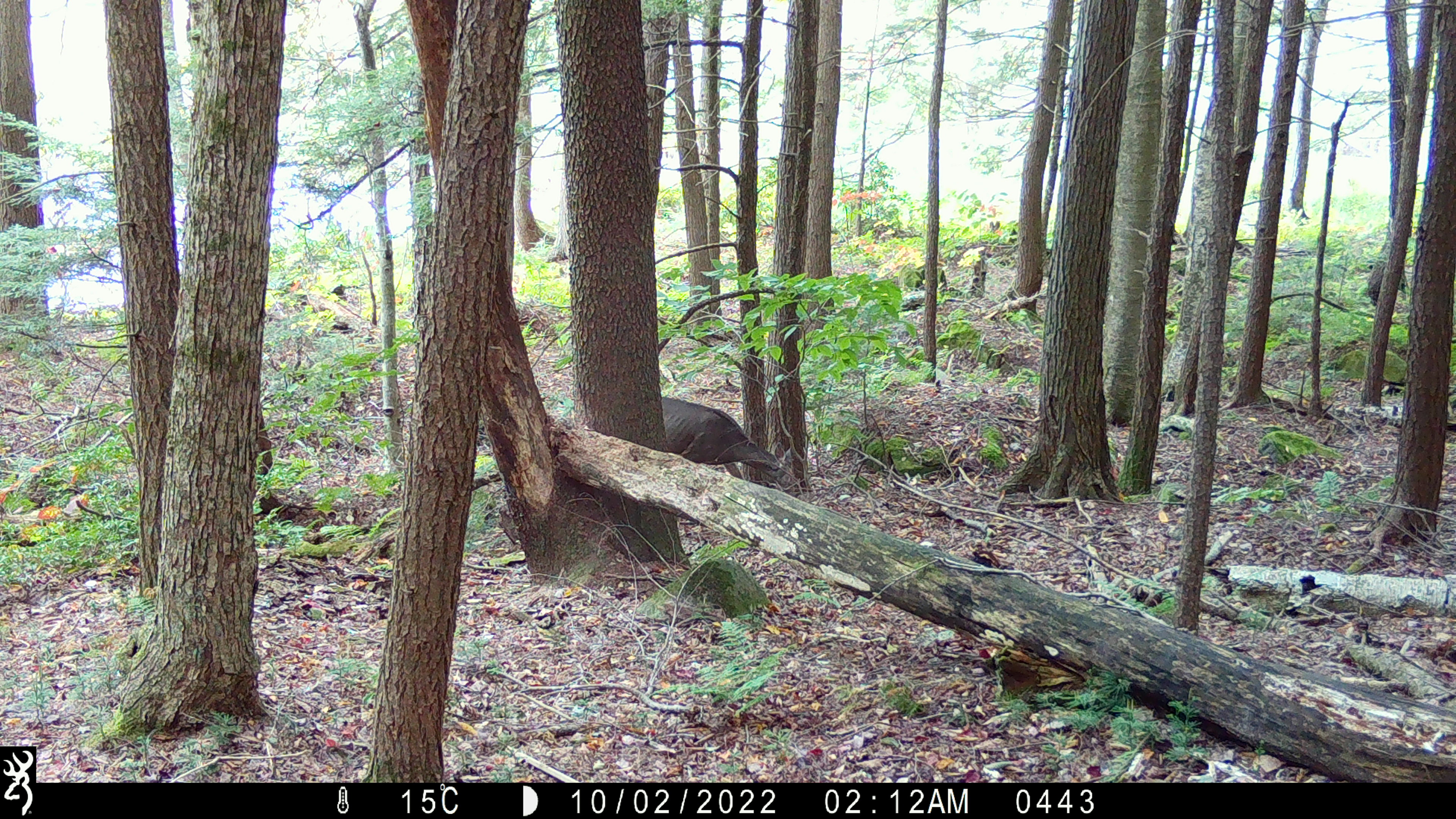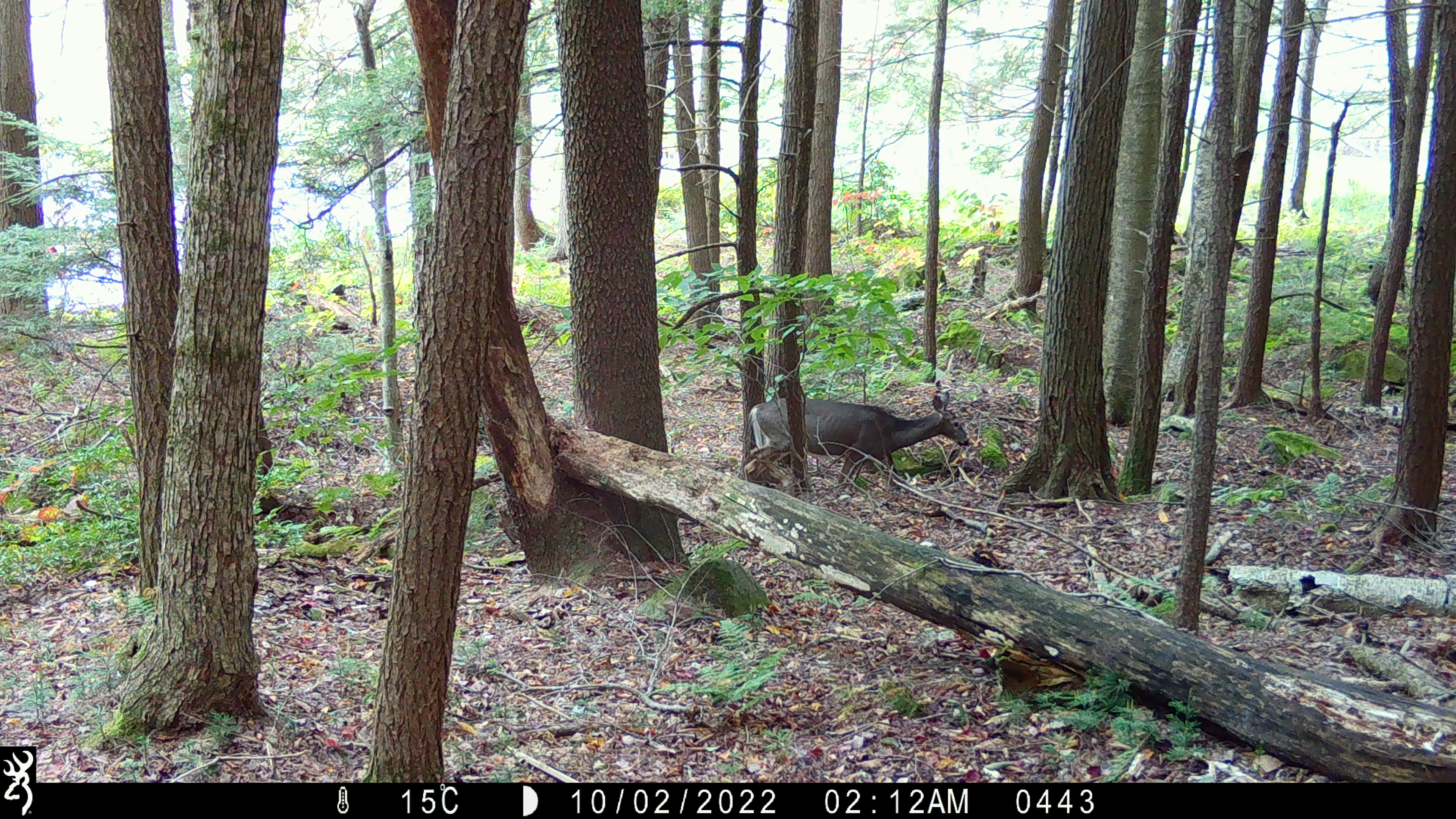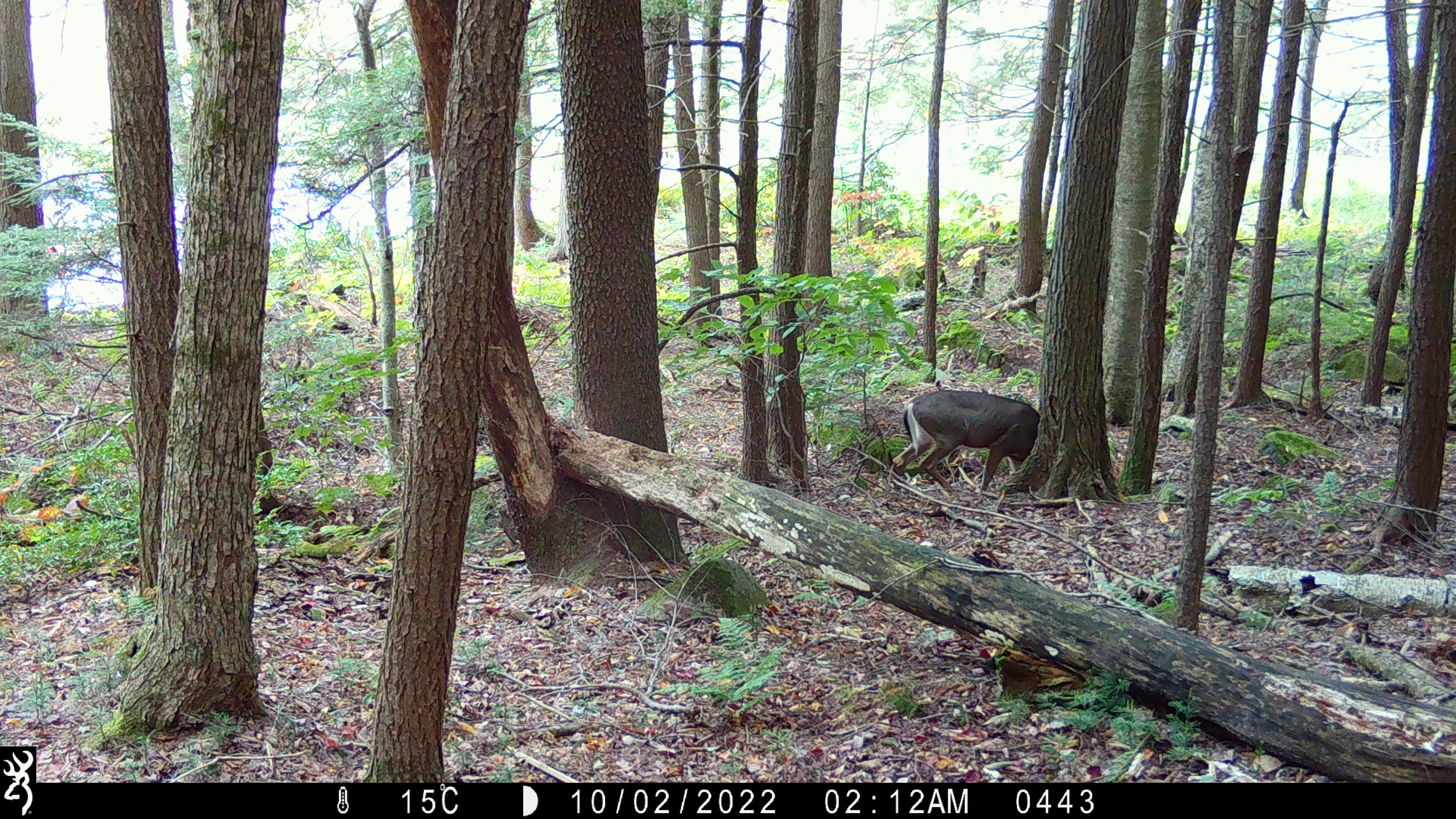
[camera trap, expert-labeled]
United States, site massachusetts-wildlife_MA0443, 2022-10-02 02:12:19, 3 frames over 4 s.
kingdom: Animalia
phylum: Chordata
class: Mammalia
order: Artiodactyla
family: Cervidae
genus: Odocoileus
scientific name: Odocoileus virginianus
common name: white-tailed deer